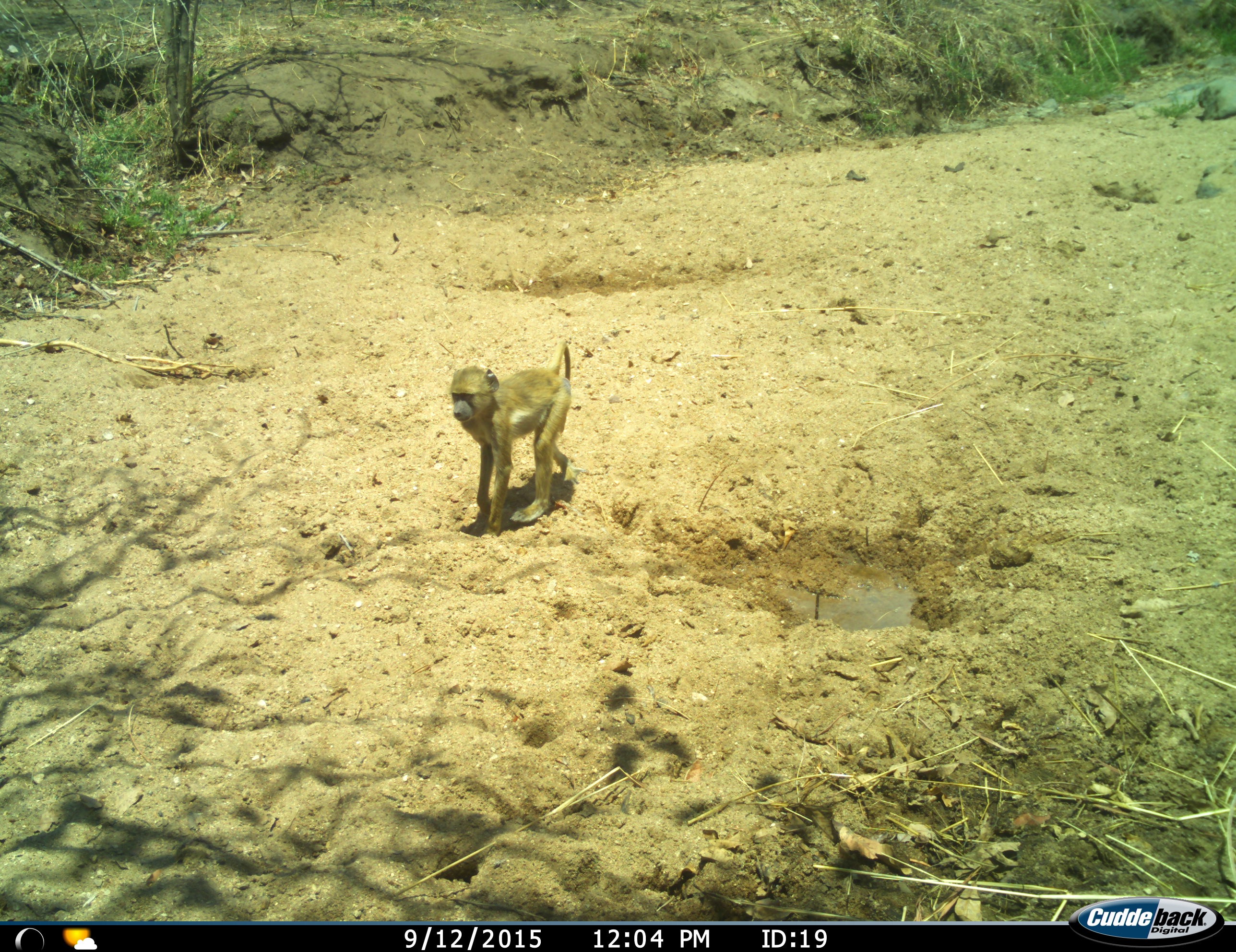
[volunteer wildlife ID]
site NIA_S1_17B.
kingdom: Animalia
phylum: Chordata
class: Mammalia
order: Primates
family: Cercopithecidae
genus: Papio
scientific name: Papio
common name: baboon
Baboon (Papio), count 1. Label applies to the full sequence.